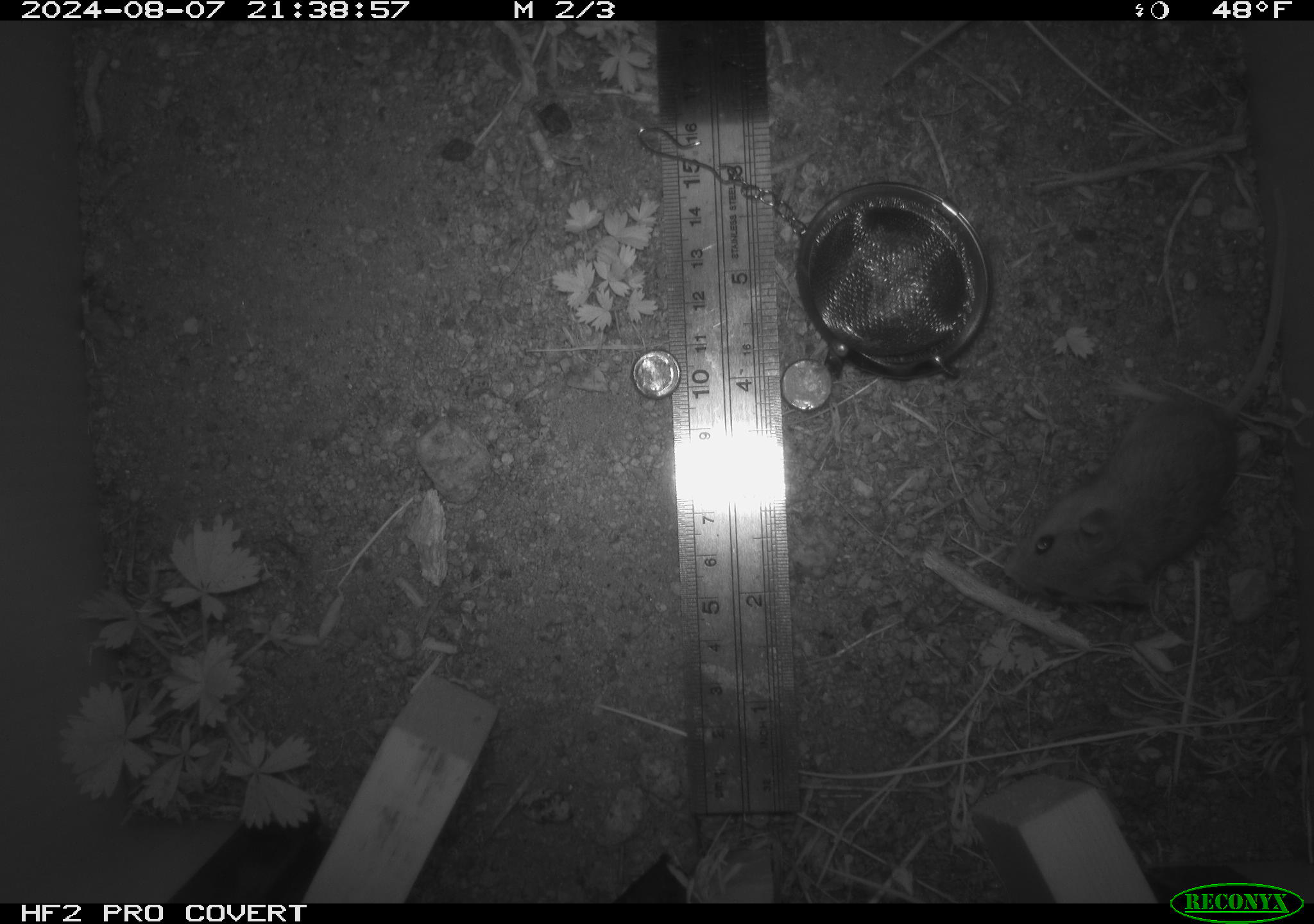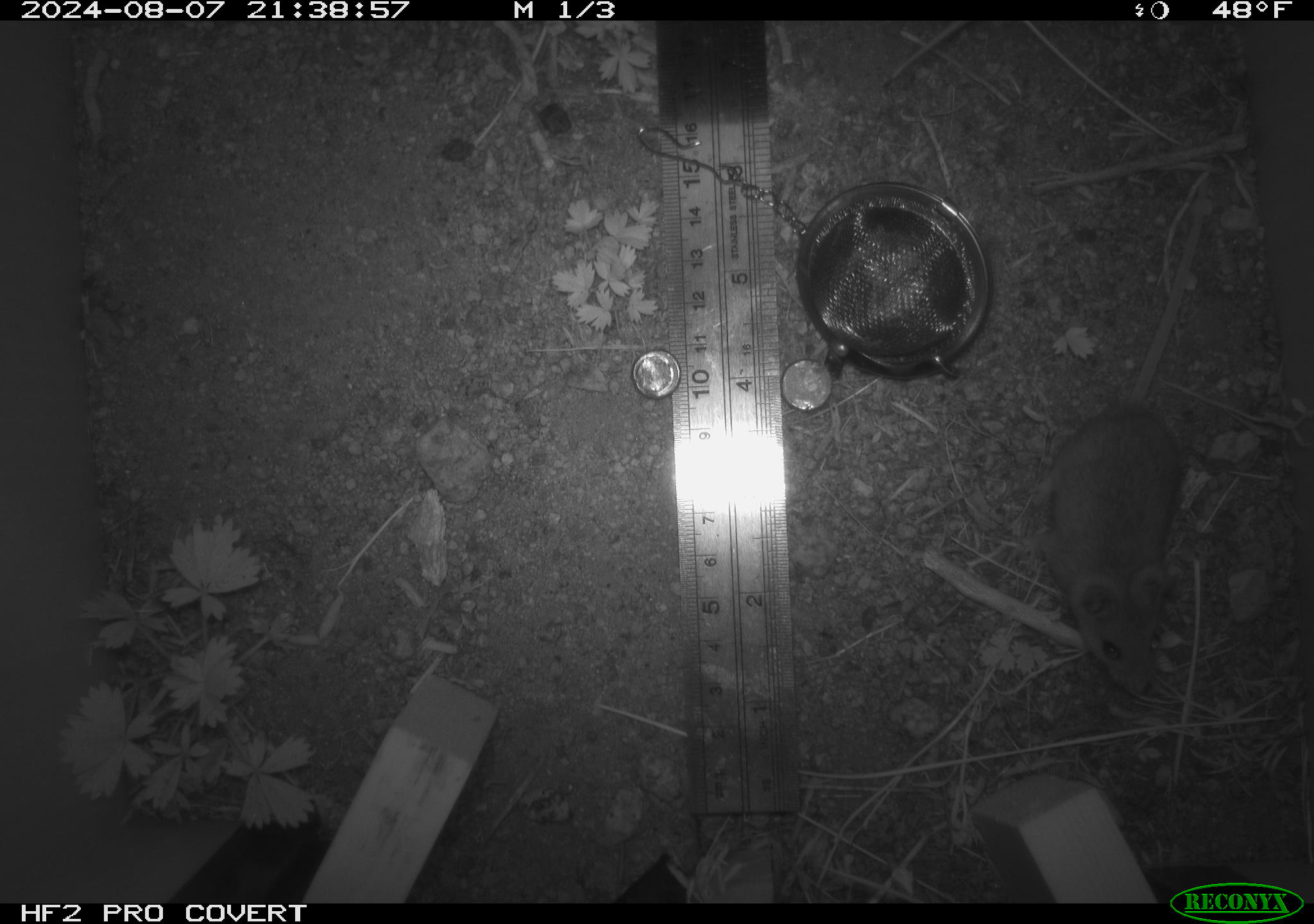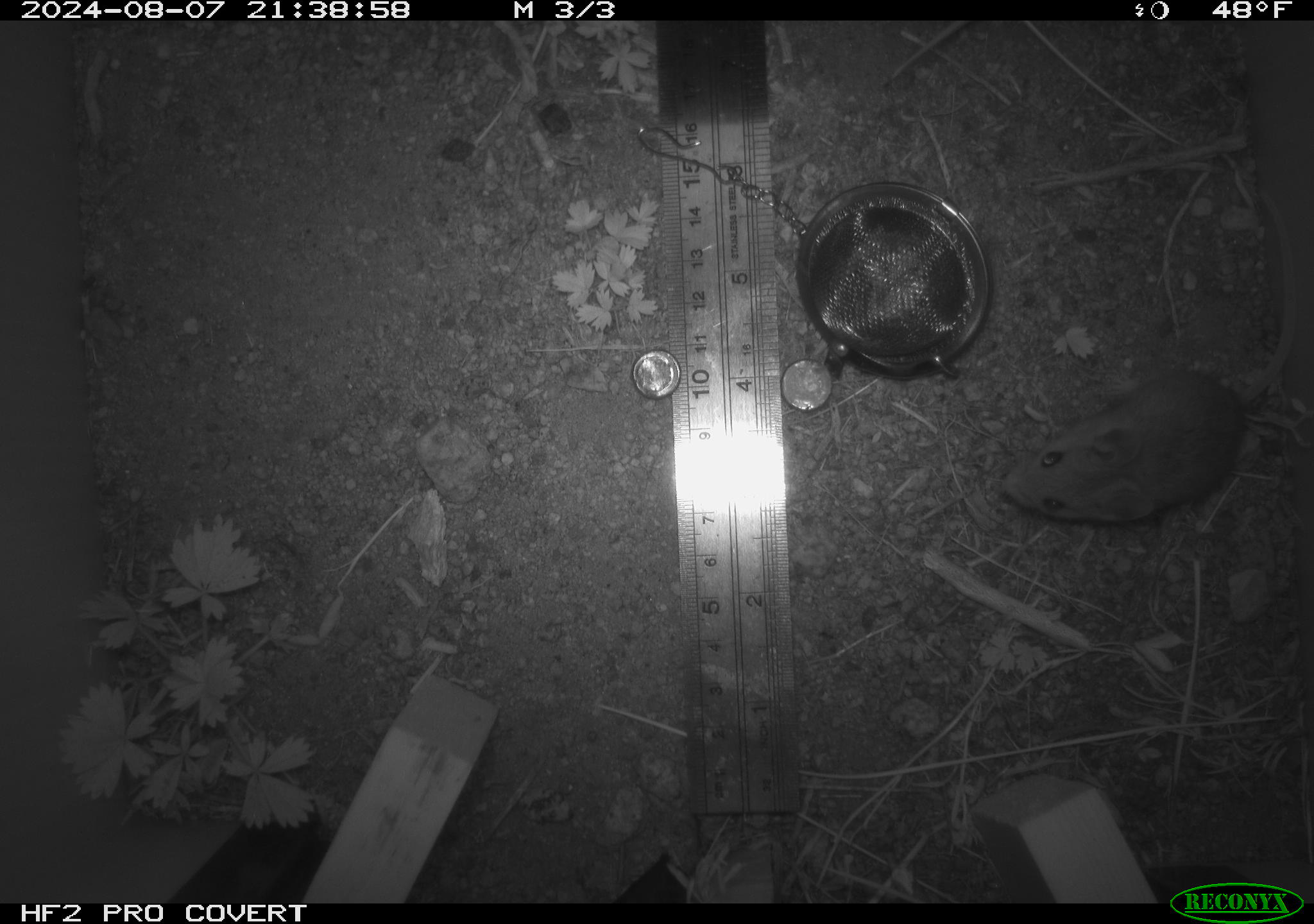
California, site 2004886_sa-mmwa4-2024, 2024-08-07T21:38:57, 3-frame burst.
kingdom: Animalia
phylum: Chordata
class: Mammalia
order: Rodentia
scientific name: Rodentia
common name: mouse species